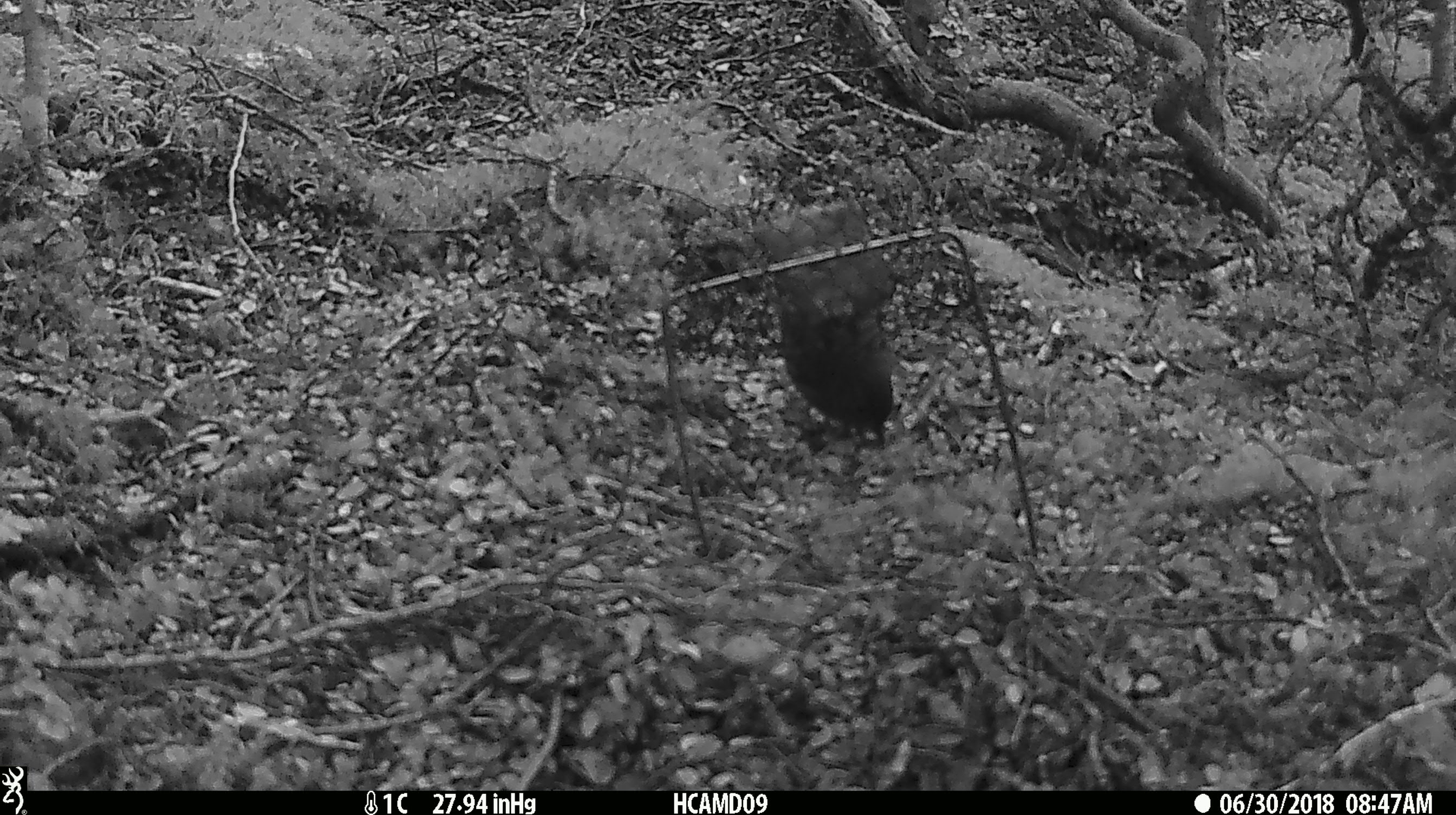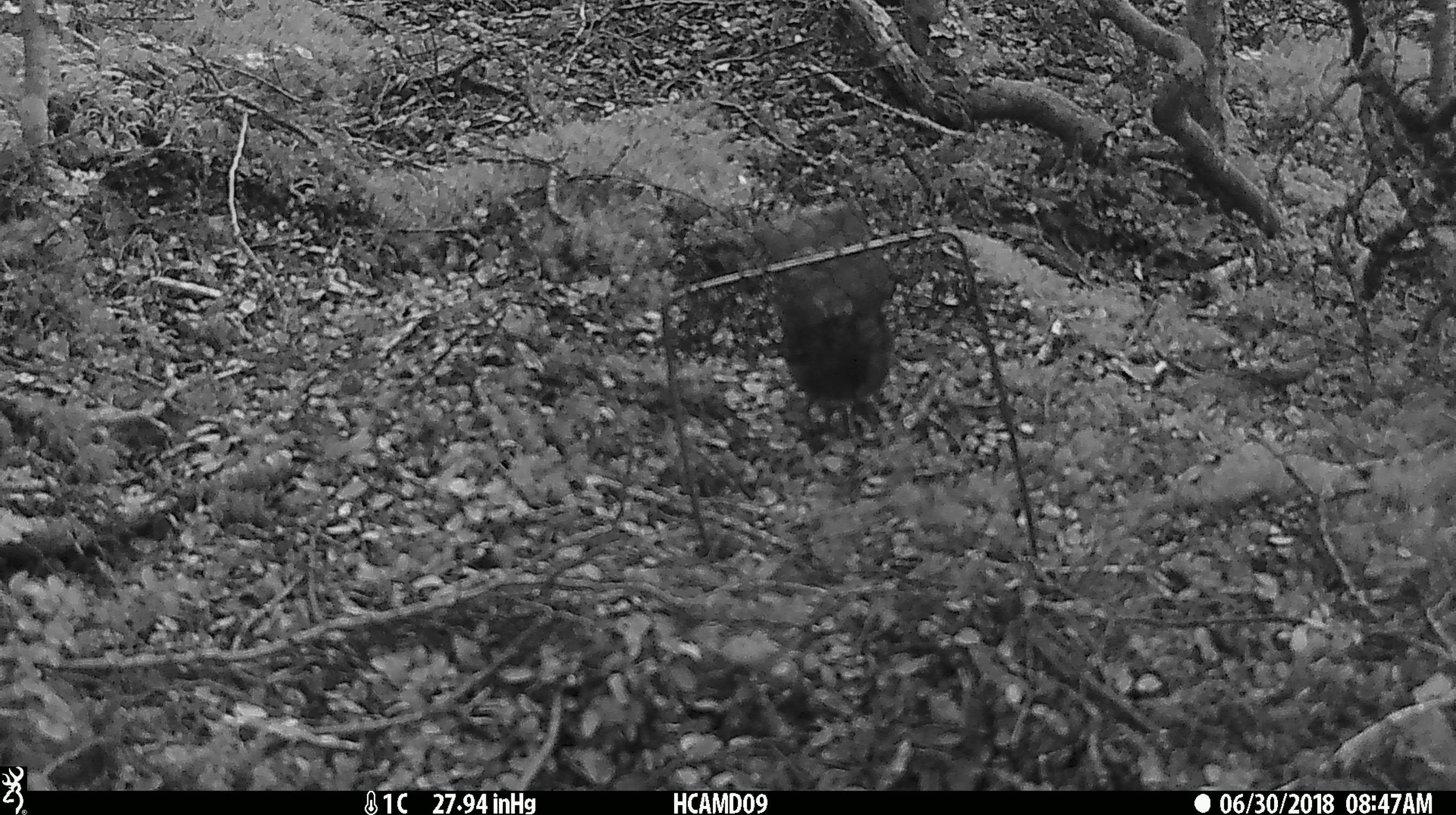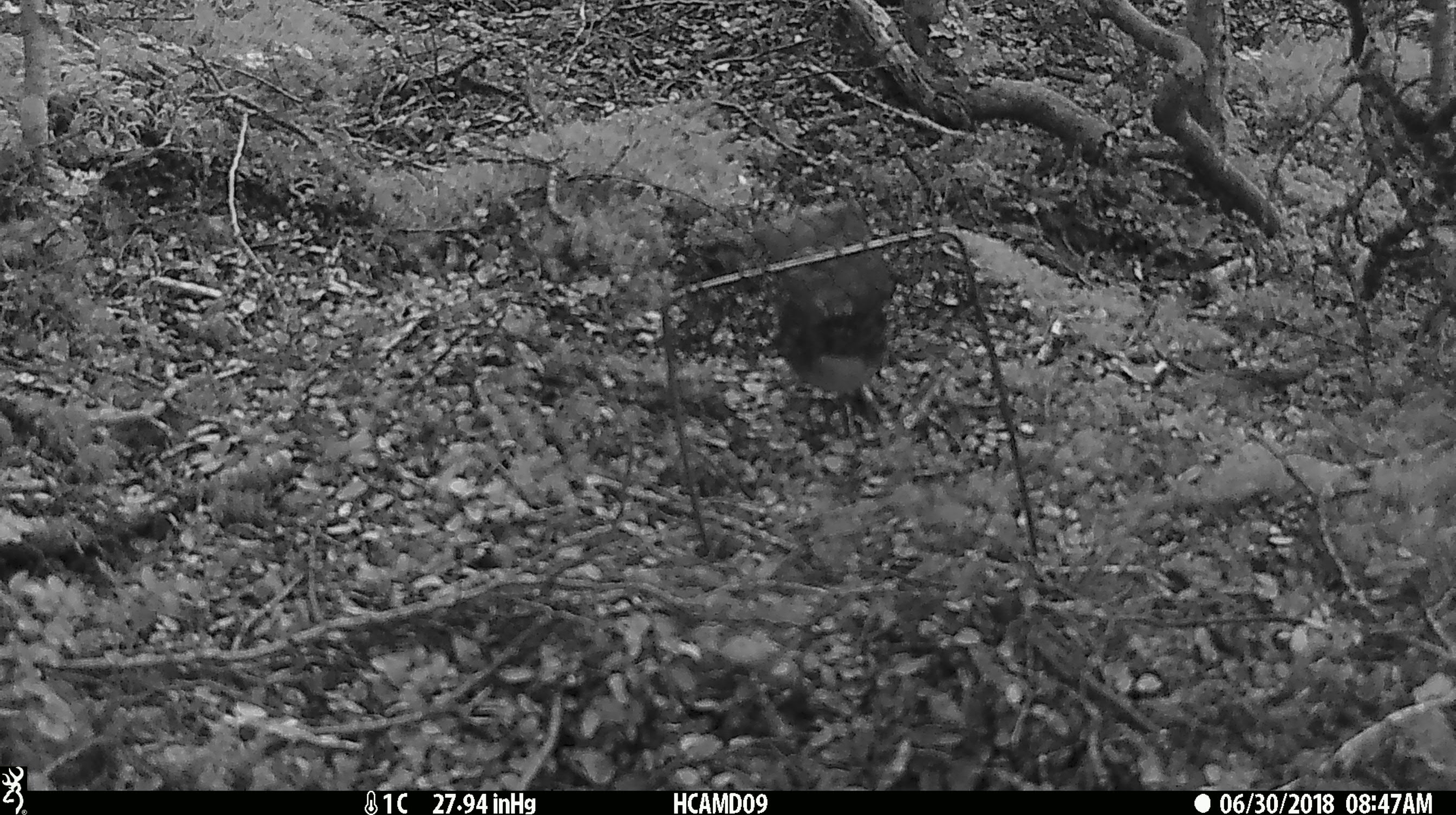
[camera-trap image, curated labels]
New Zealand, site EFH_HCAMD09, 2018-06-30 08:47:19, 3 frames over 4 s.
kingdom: Animalia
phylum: Chordata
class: Aves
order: Passeriformes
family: Petroicidae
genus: Petroica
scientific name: Petroica australis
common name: new zealand robin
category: robin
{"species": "robin (new zealand robin) (Petroica australis)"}